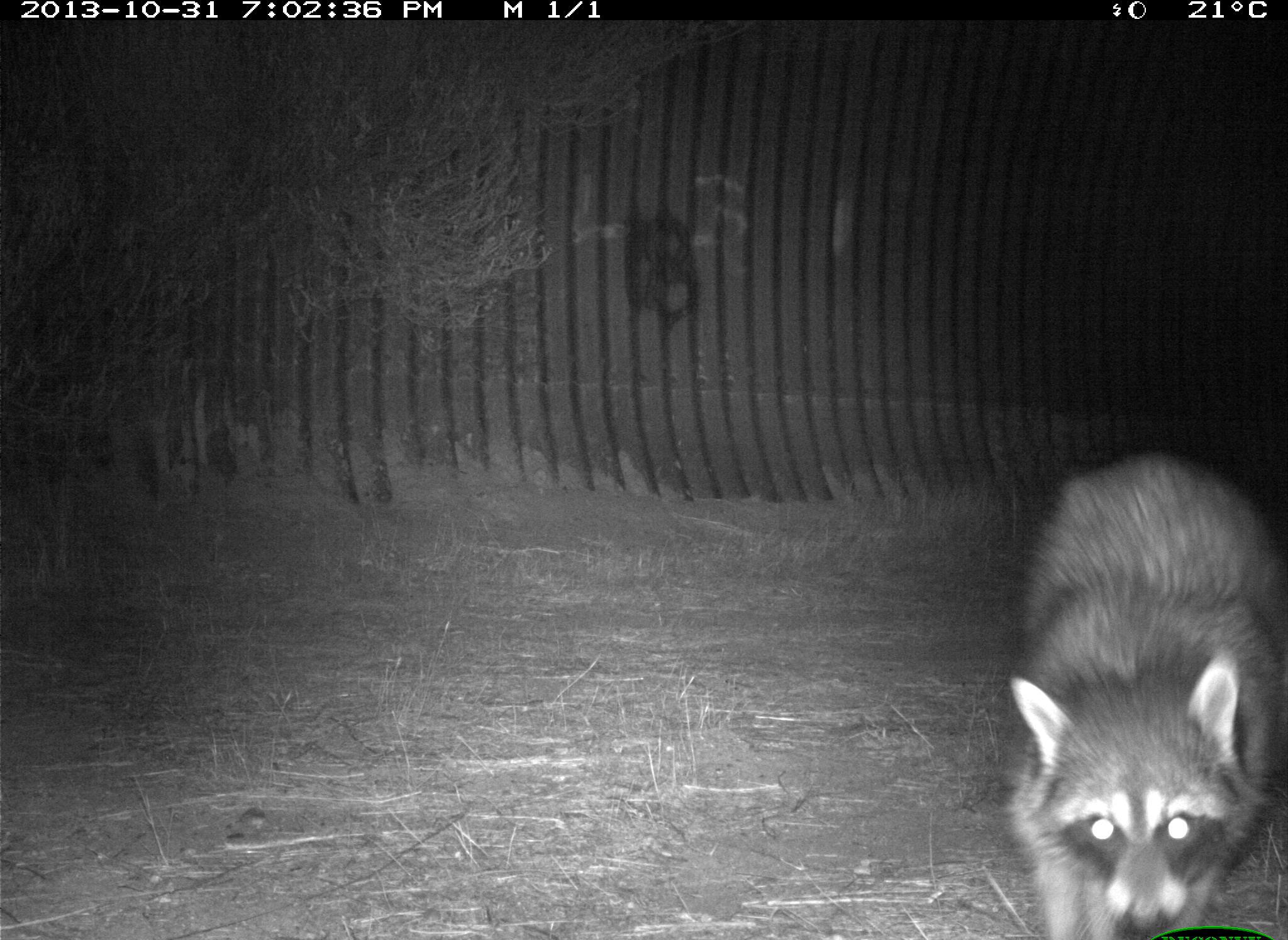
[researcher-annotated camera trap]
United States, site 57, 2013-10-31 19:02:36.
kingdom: Animalia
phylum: Chordata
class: Mammalia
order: Carnivora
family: Procyonidae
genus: Procyon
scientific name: Procyon lotor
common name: raccoon